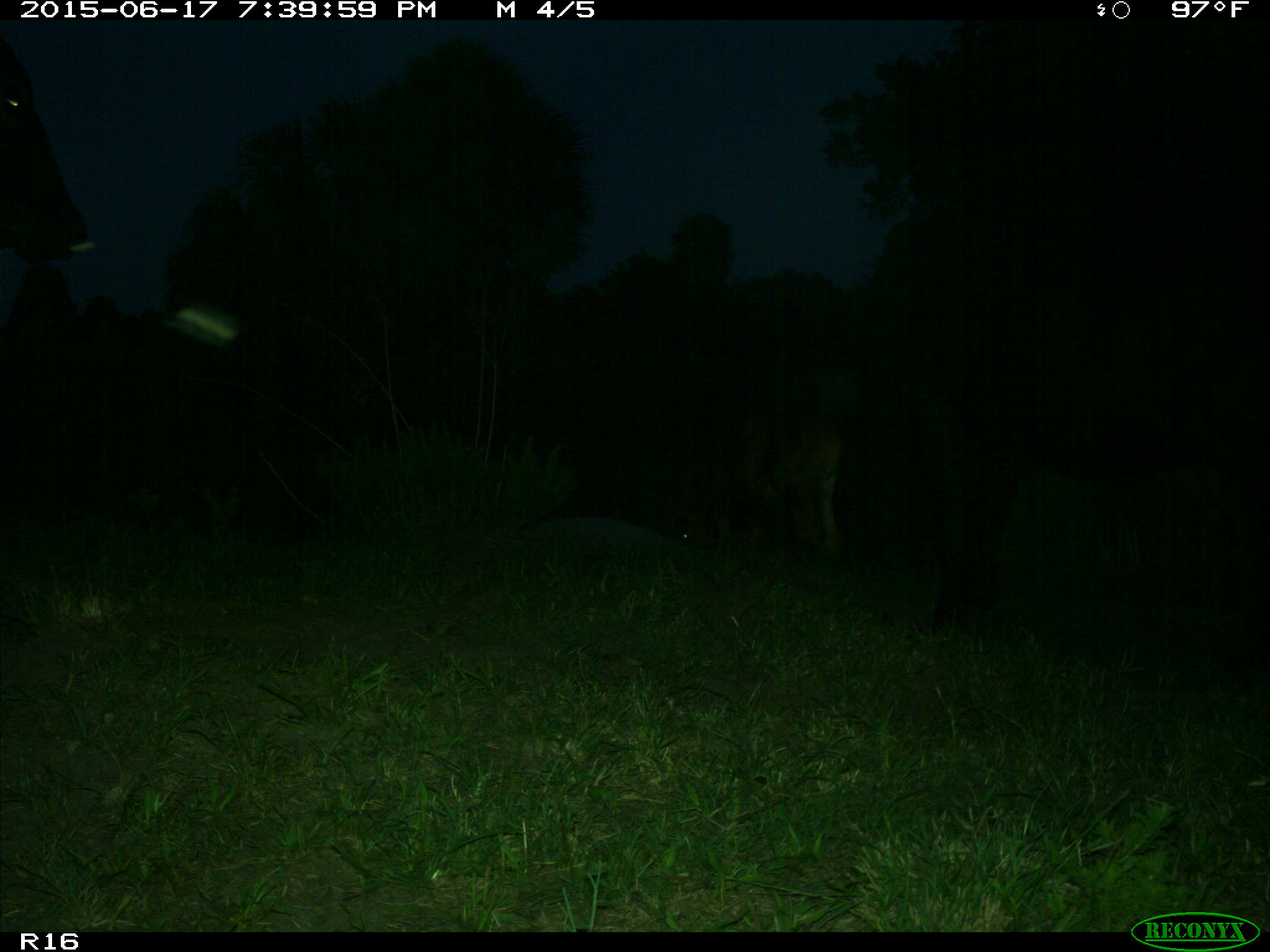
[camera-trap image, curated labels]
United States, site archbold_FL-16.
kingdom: Animalia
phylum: Chordata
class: Mammalia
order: Artiodactyla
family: Bovidae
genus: Bos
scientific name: Bos taurus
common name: domestic cow